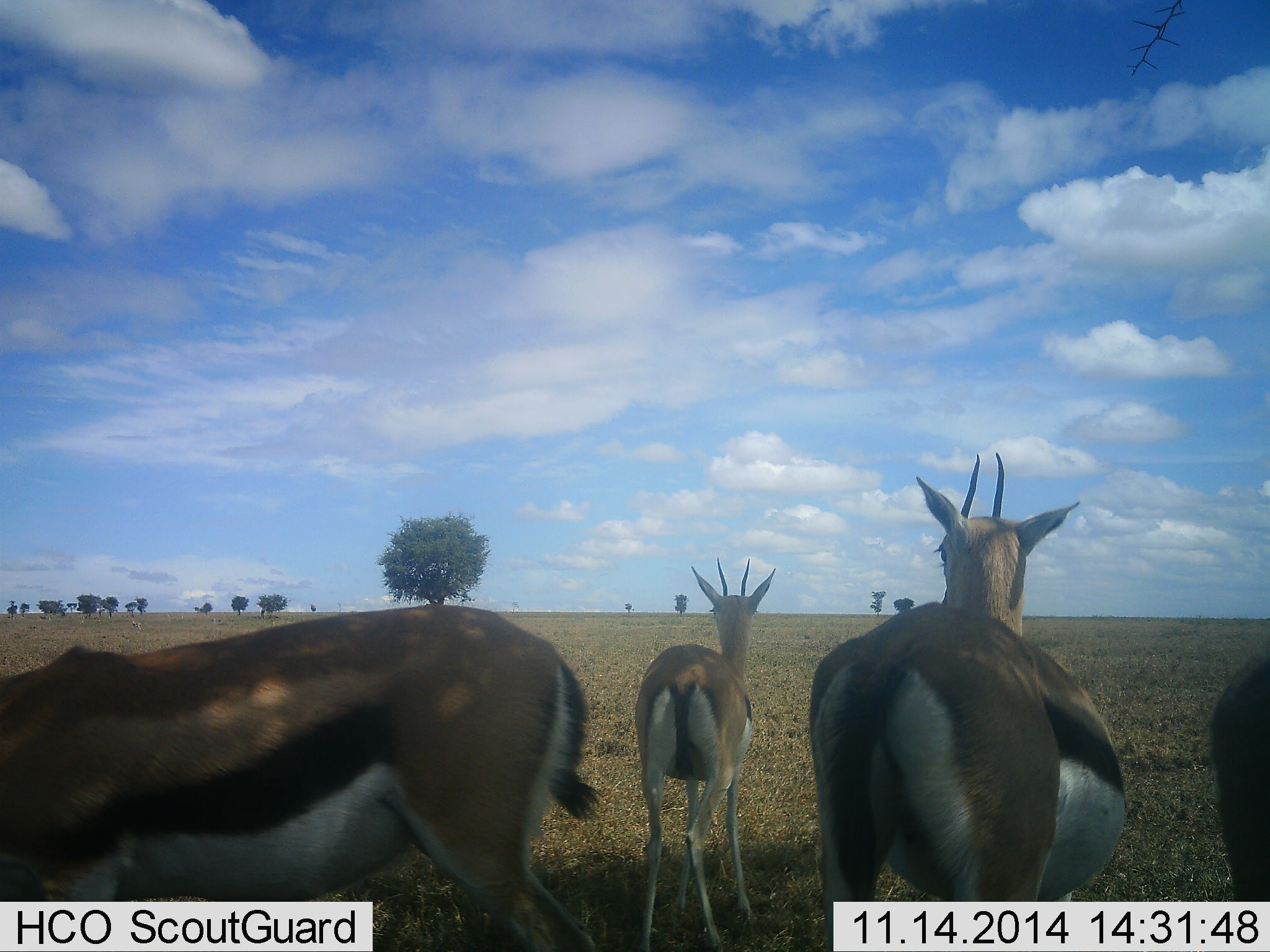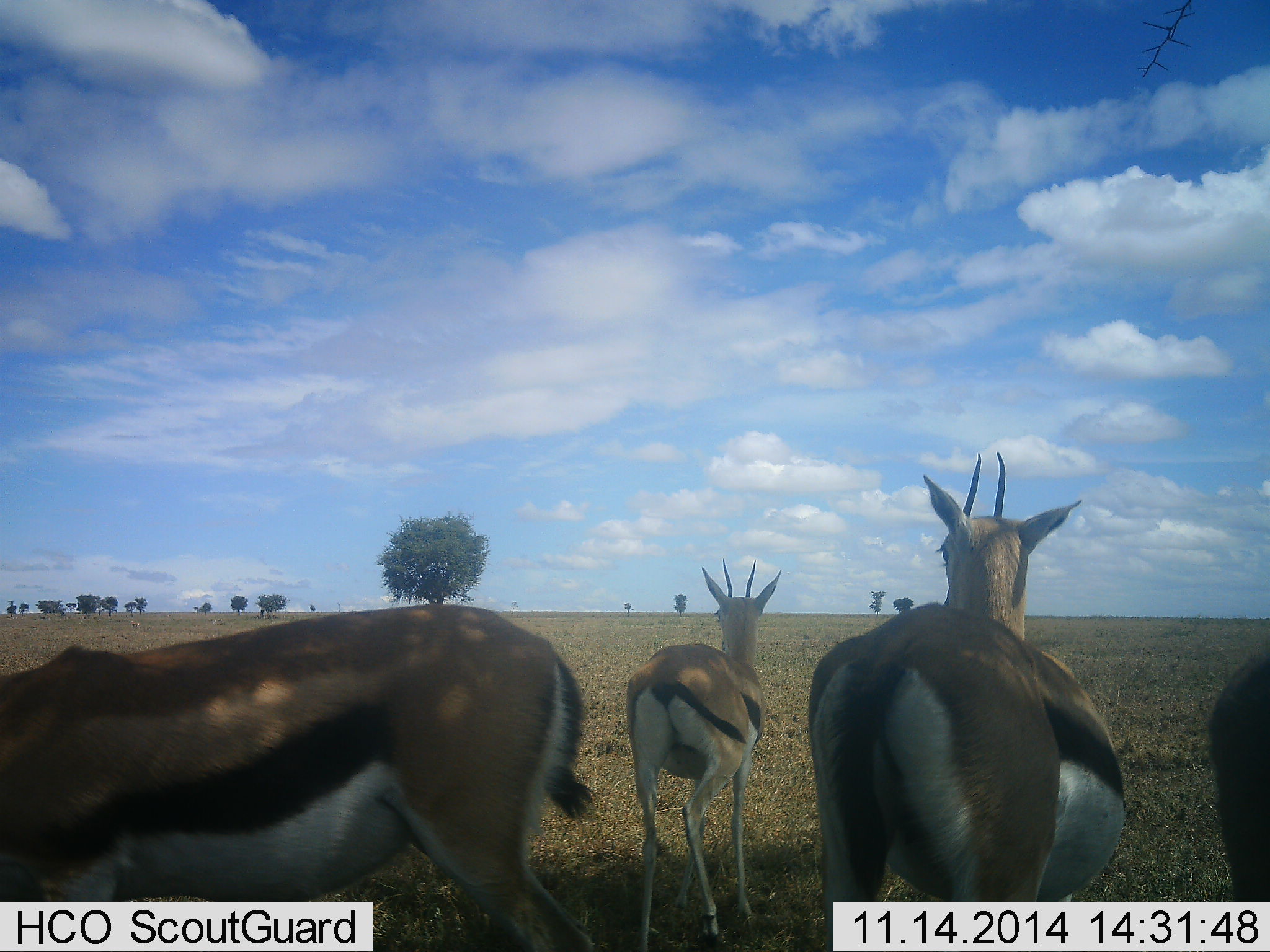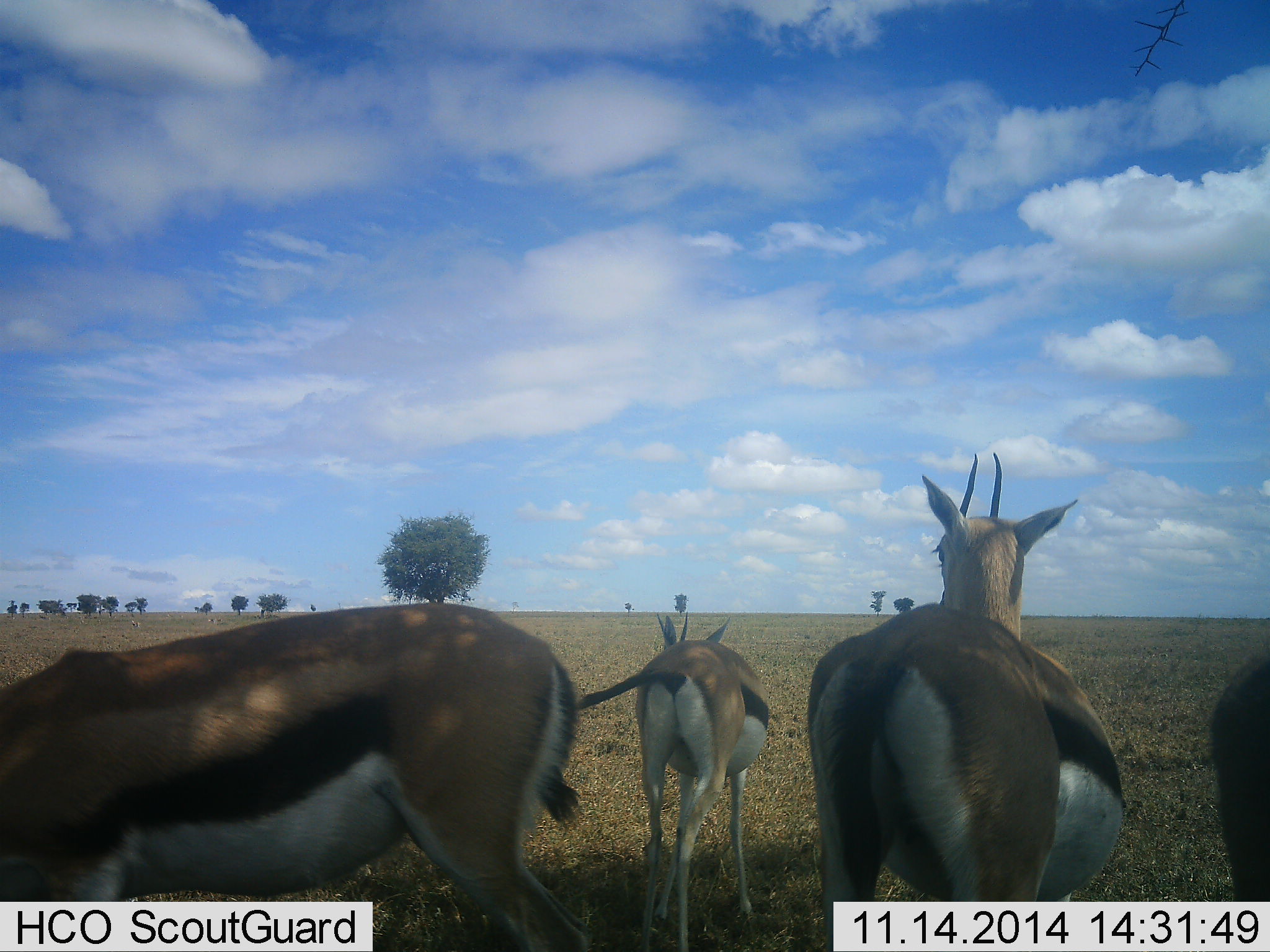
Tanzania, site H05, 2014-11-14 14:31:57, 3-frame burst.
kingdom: Animalia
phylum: Chordata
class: Mammalia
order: Artiodactyla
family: Bovidae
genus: Eudorcas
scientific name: Eudorcas thomsonii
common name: thomson's gazelle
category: gazellethomsons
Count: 4.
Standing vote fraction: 91%.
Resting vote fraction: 0%.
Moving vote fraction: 9%.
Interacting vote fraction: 0%.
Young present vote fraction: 0%.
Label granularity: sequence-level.